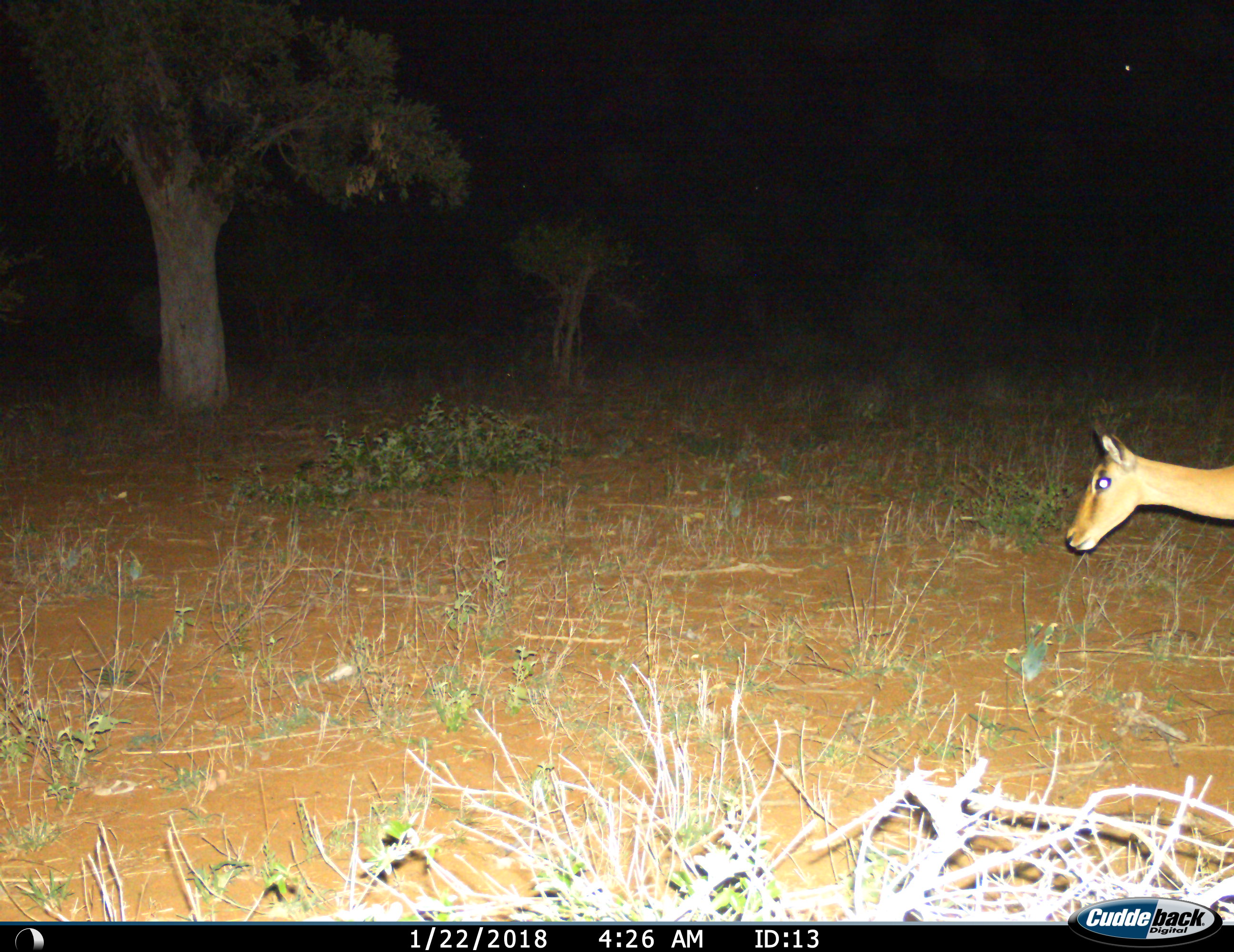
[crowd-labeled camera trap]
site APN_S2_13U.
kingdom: Animalia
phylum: Chordata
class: Mammalia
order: Artiodactyla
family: Bovidae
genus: Aepyceros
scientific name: Aepyceros melampus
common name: impala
Impala (Aepyceros melampus), count 1. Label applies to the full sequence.